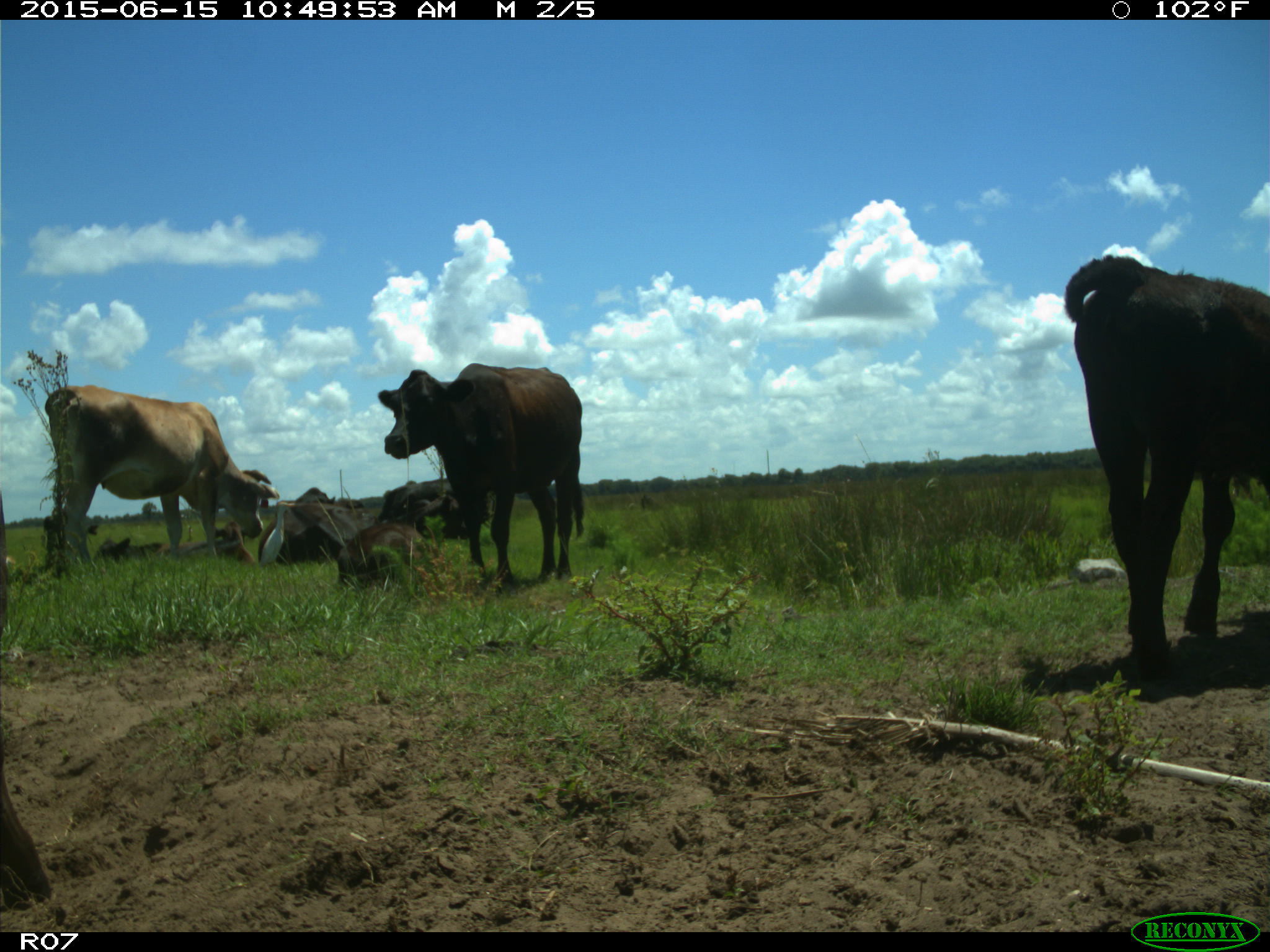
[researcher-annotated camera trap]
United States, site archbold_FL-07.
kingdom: Animalia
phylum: Chordata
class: Mammalia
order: Artiodactyla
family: Bovidae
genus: Bos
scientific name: Bos taurus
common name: domestic cow